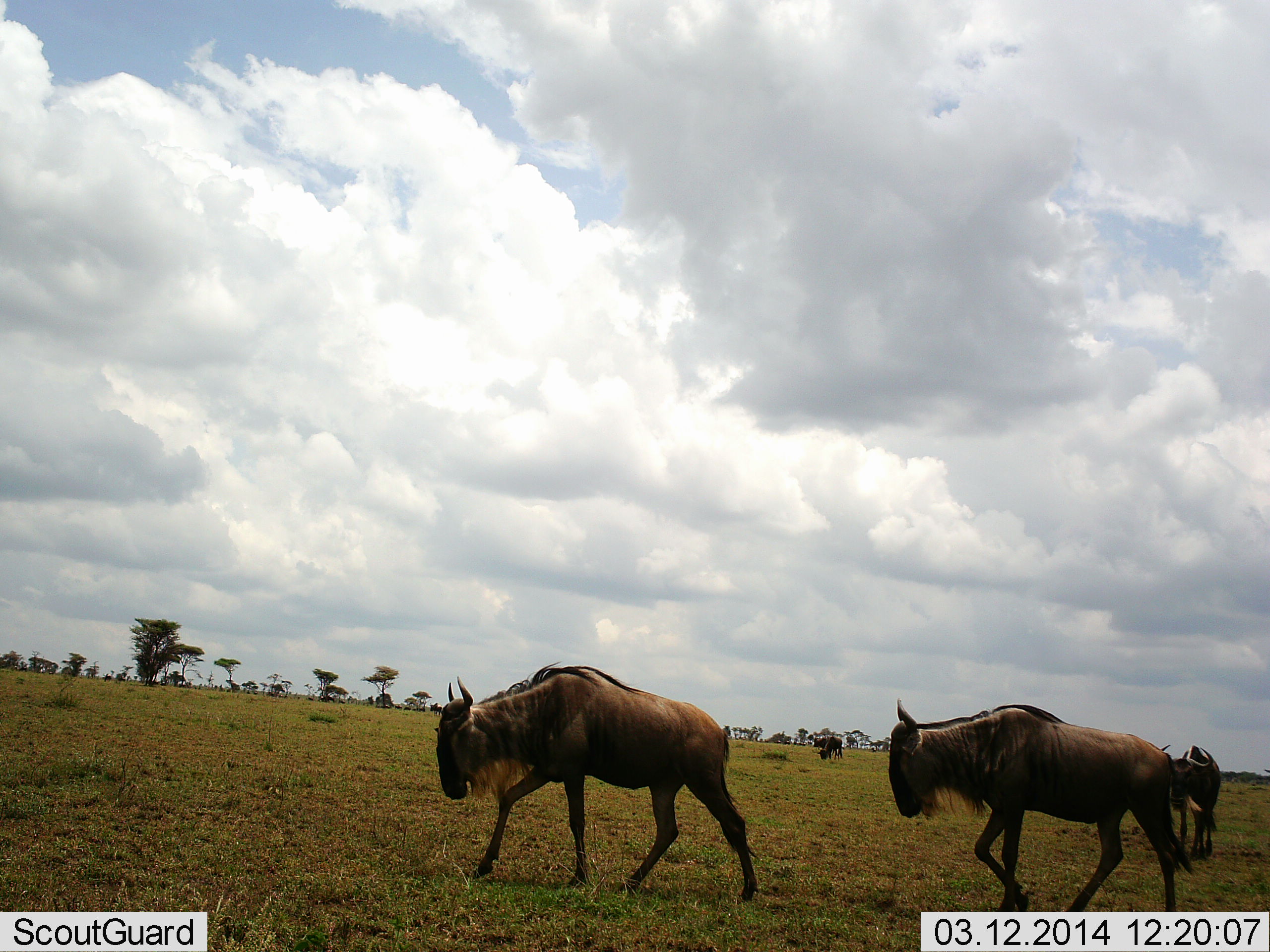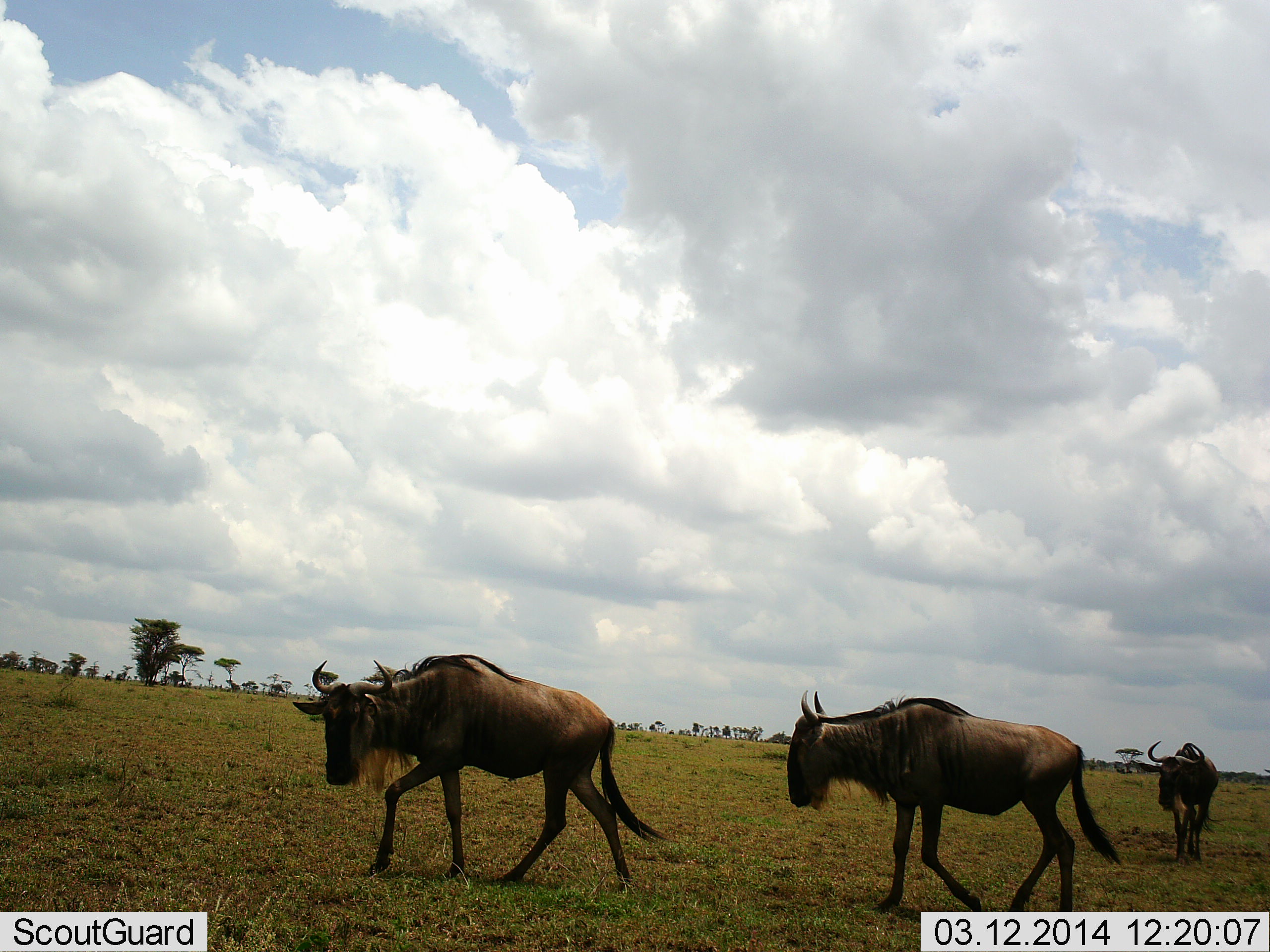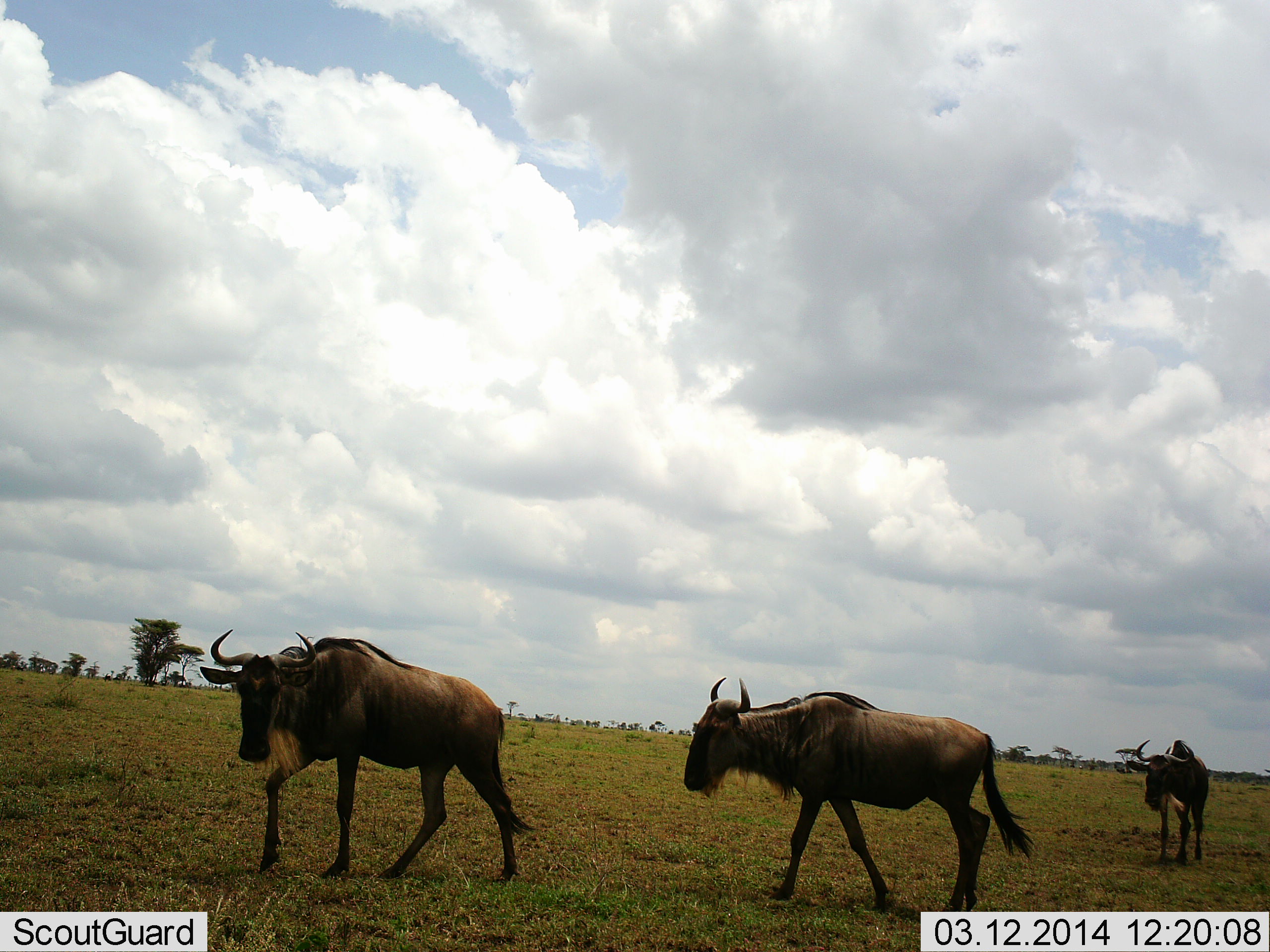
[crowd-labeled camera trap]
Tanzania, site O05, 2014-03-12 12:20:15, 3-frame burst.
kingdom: Animalia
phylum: Chordata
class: Mammalia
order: Artiodactyla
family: Bovidae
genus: Connochaetes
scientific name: Connochaetes taurinus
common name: blue wildebeest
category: wildebeest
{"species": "wildebeest (blue wildebeest) (Connochaetes taurinus)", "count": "3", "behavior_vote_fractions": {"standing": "0%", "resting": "0%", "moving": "100%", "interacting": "0%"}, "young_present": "0%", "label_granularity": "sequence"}